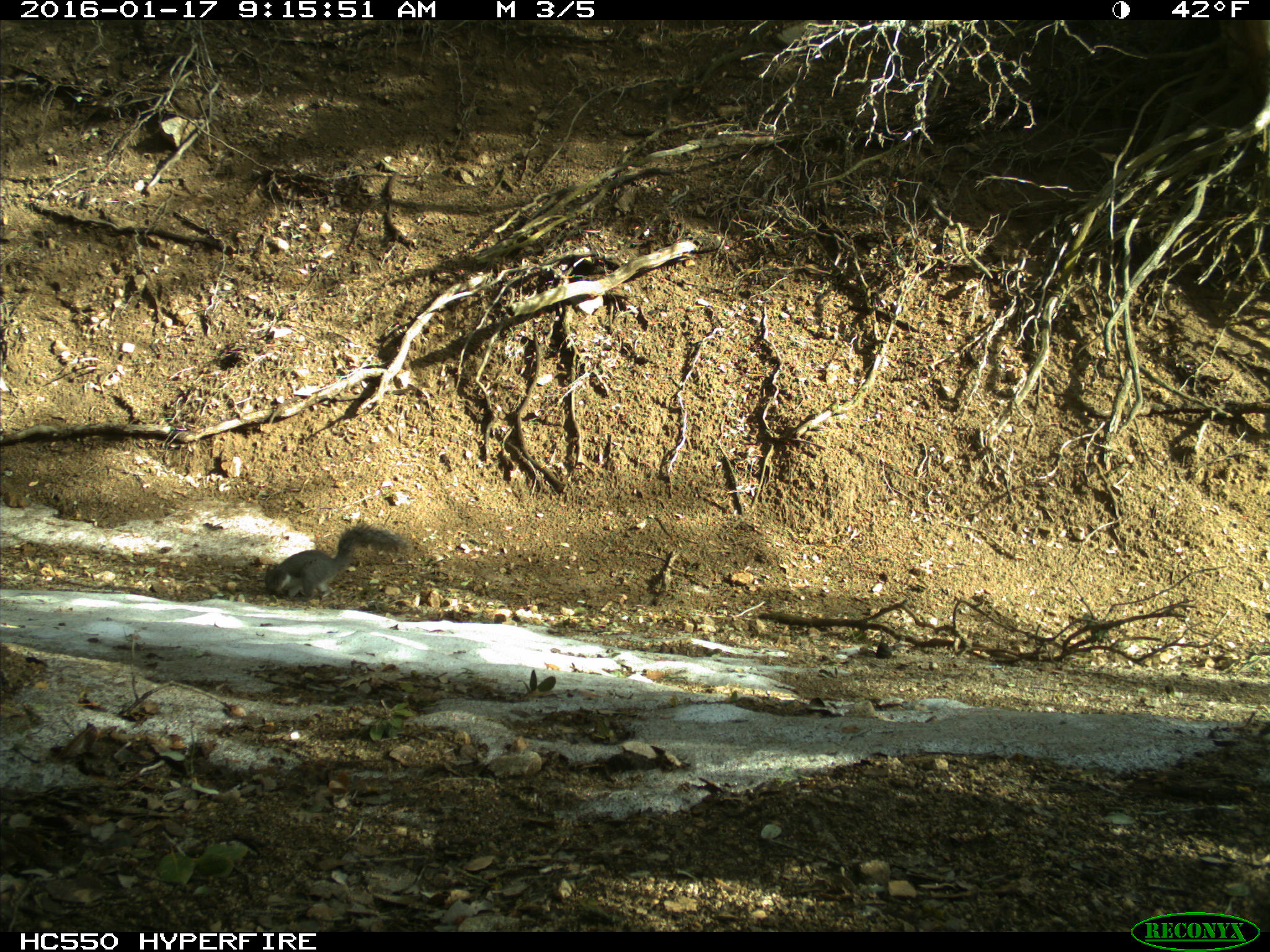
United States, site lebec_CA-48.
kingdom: Animalia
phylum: Chordata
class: Mammalia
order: Rodentia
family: Sciuridae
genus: Sciurus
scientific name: Sciurus carolinensis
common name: eastern gray squirrel